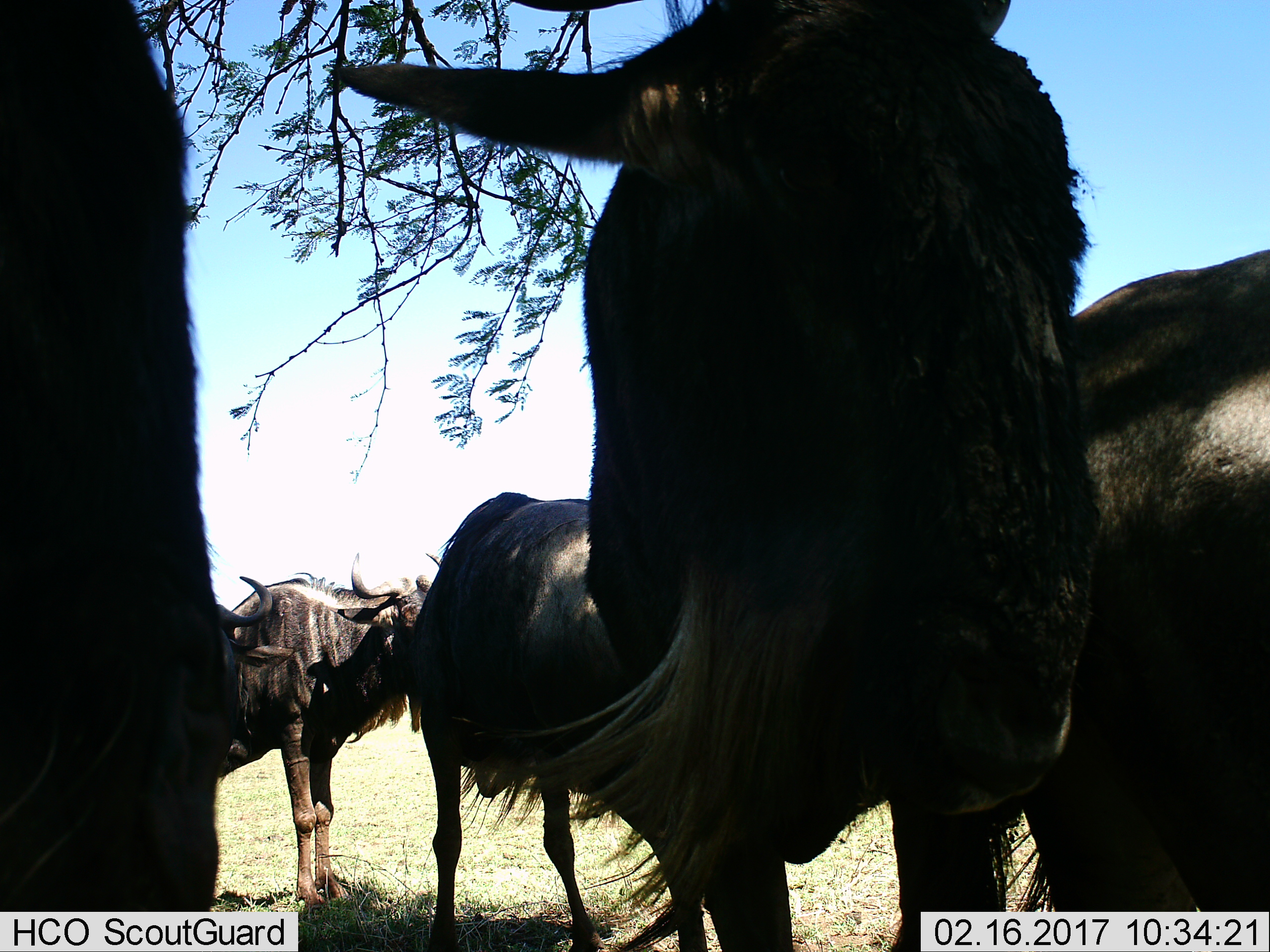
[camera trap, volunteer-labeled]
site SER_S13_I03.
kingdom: Animalia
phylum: Chordata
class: Mammalia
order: Artiodactyla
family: Bovidae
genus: Connochaetes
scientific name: Connochaetes taurinus taurinus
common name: blue wildebeest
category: wildebeestblue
Wildebeestblue (blue wildebeest) (Connochaetes taurinus taurinus), count 5. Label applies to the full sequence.